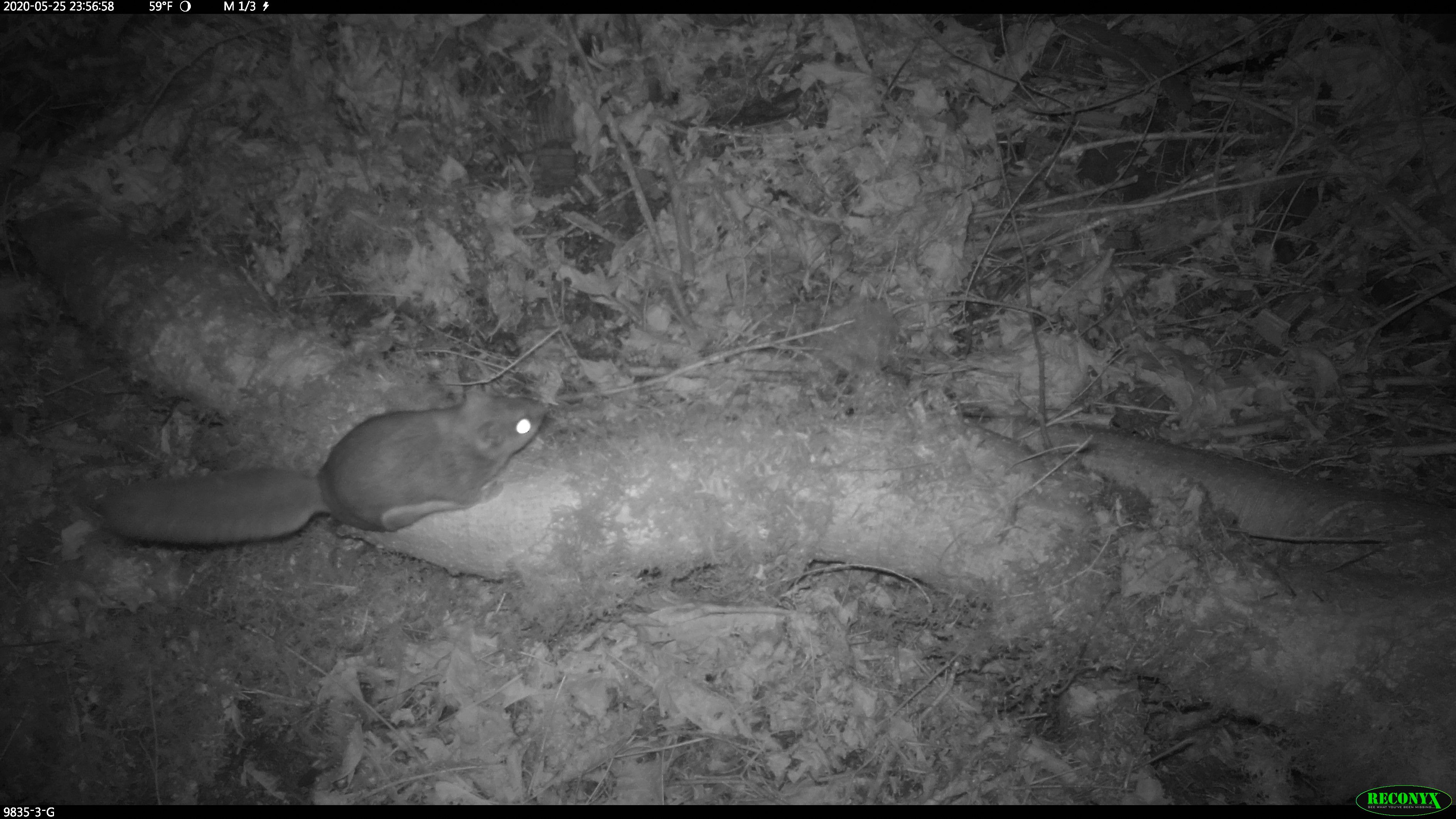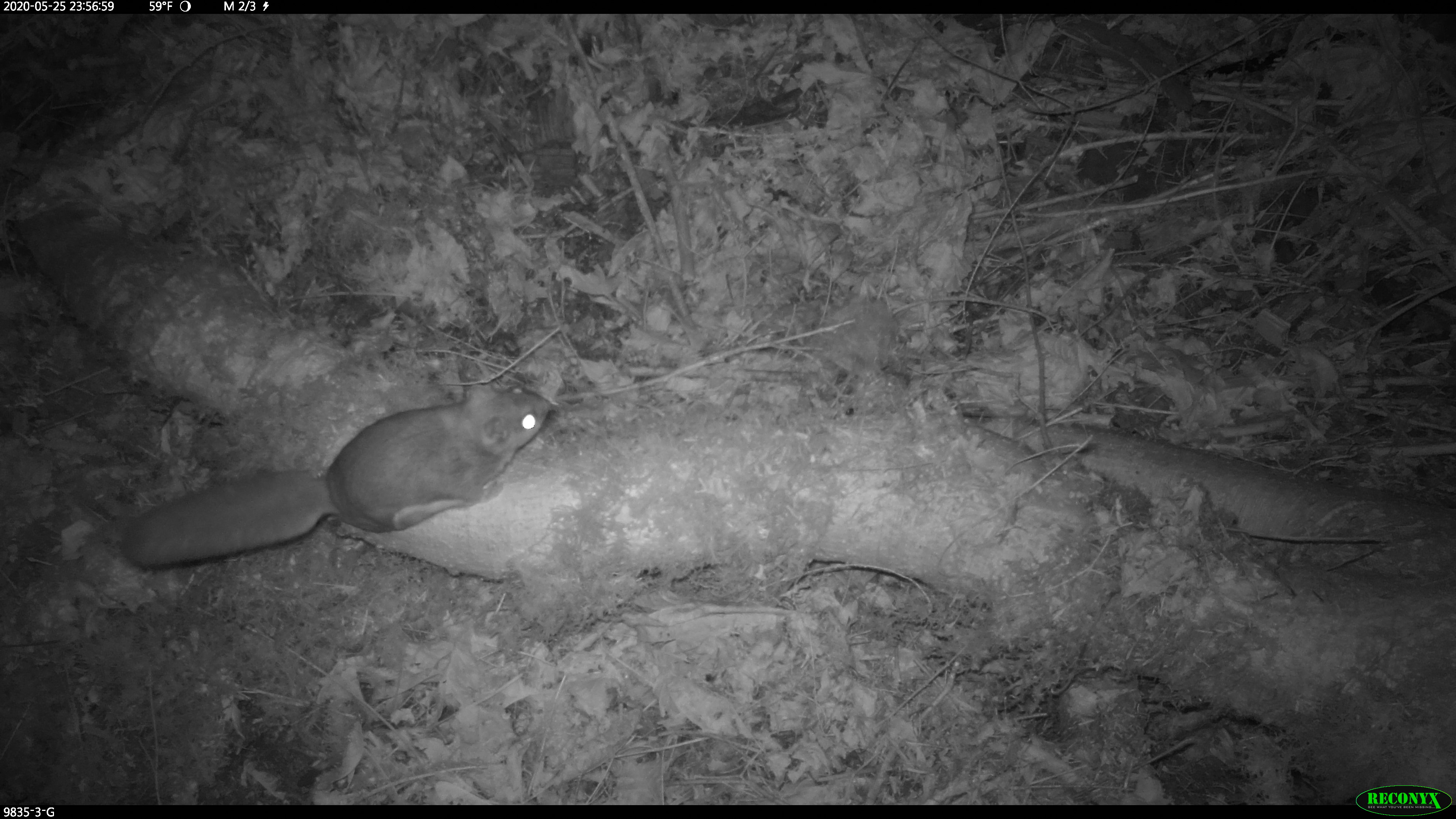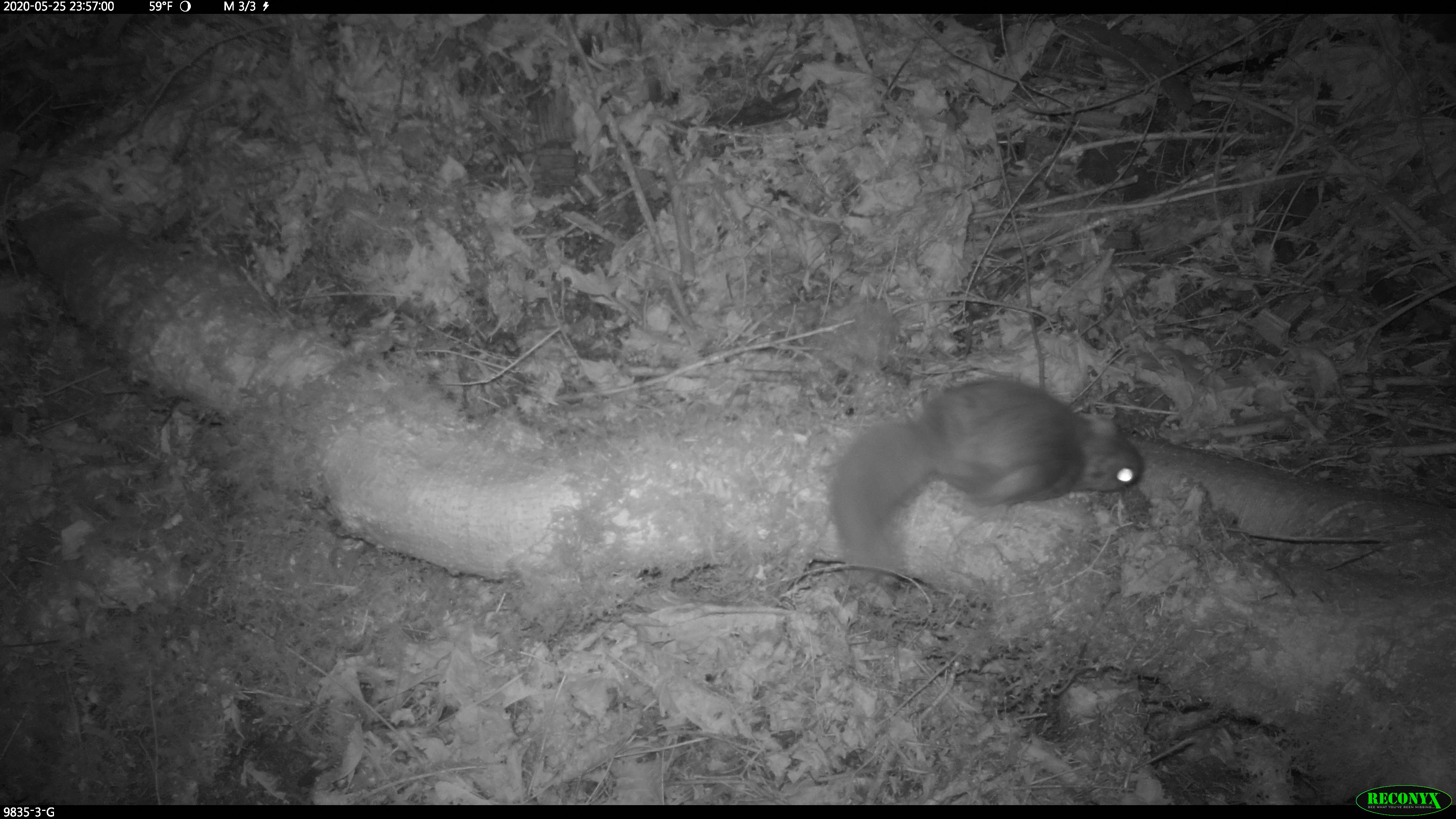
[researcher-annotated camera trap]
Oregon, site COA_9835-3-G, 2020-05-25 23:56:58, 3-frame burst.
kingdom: Animalia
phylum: Chordata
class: Mammalia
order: Rodentia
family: Sciuridae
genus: Glaucomys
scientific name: Glaucomys oregonensis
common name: humboldt's flying squirrel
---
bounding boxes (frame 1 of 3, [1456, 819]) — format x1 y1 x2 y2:
humboldt's flying squirrel: 96 375 557 557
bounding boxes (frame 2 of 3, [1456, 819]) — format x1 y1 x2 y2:
humboldt's flying squirrel: 112 376 559 576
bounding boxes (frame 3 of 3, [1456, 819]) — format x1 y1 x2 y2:
humboldt's flying squirrel: 825 368 1153 590